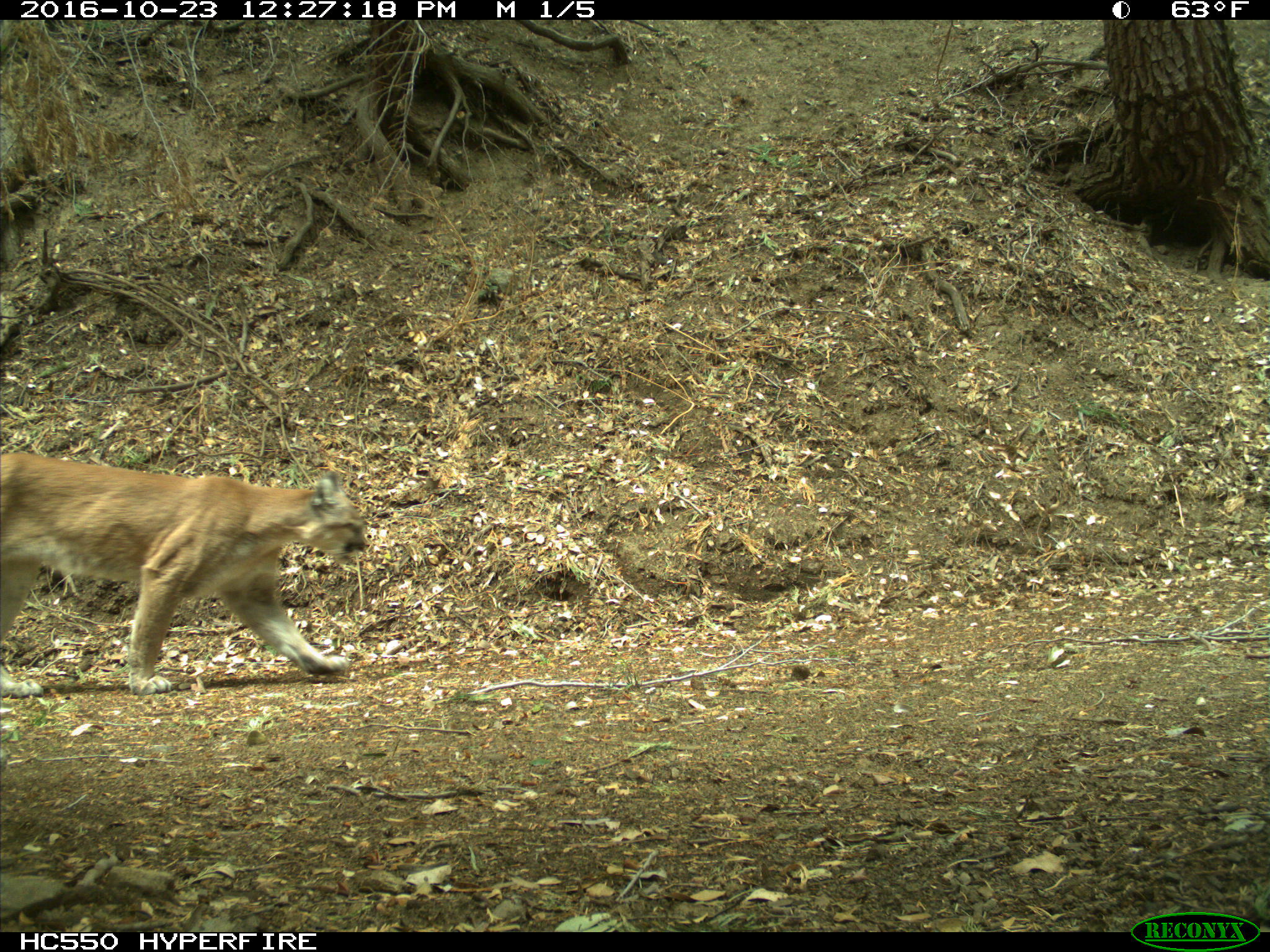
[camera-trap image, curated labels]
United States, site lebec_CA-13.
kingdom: Animalia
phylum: Chordata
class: Mammalia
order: Carnivora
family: Felidae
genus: Puma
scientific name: Puma concolor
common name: mountain lion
Puma concolor (mountain lion).